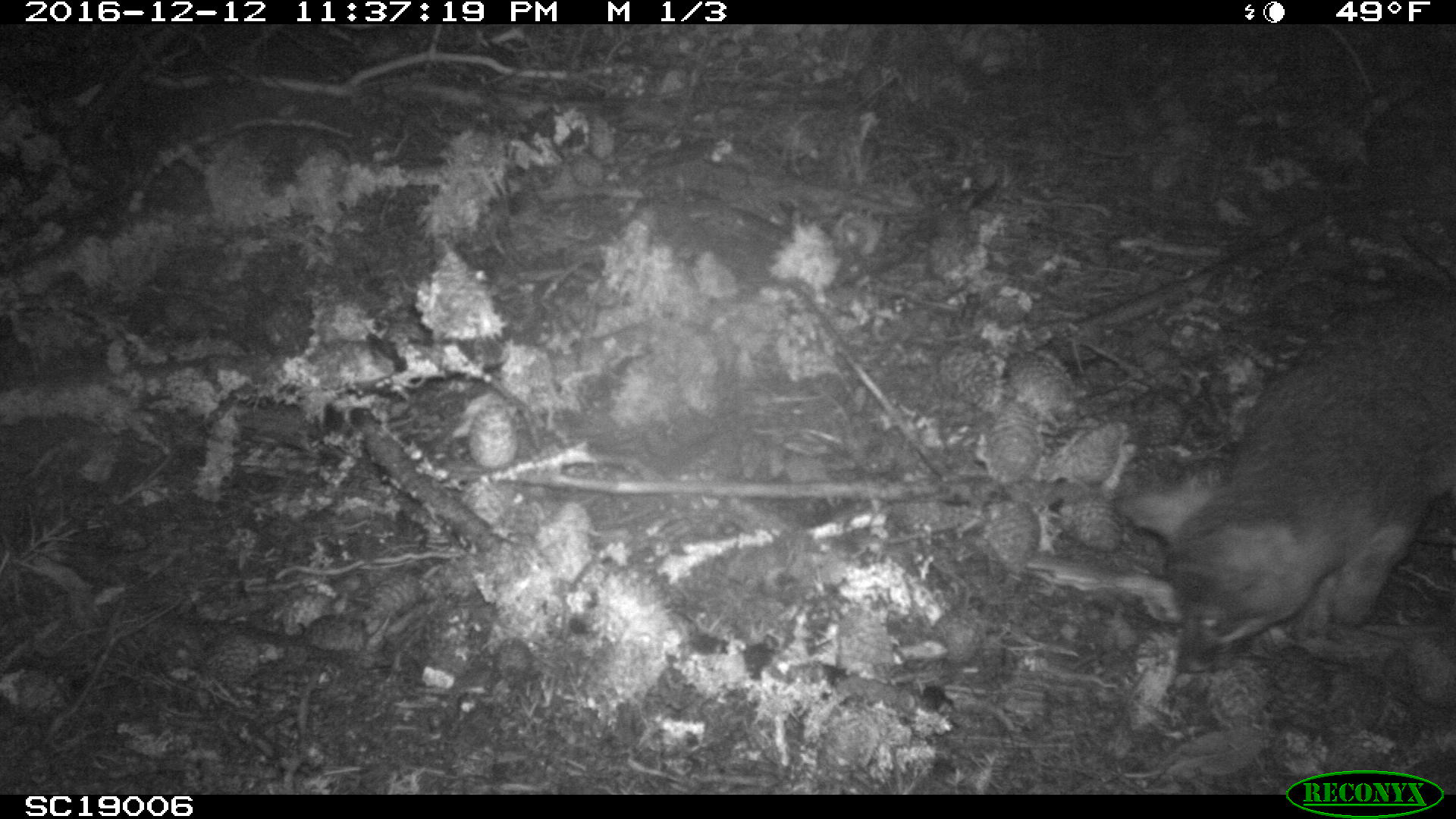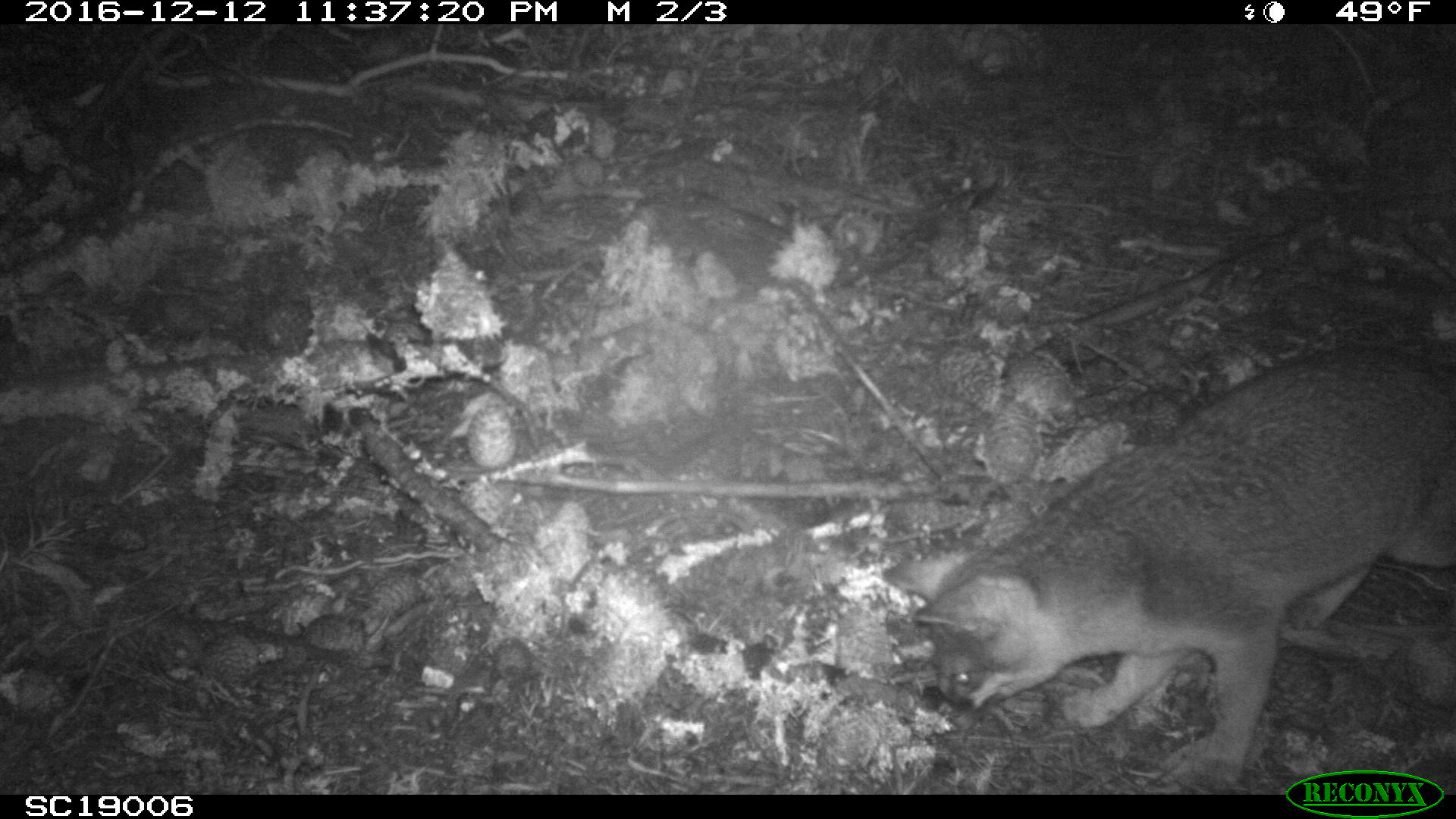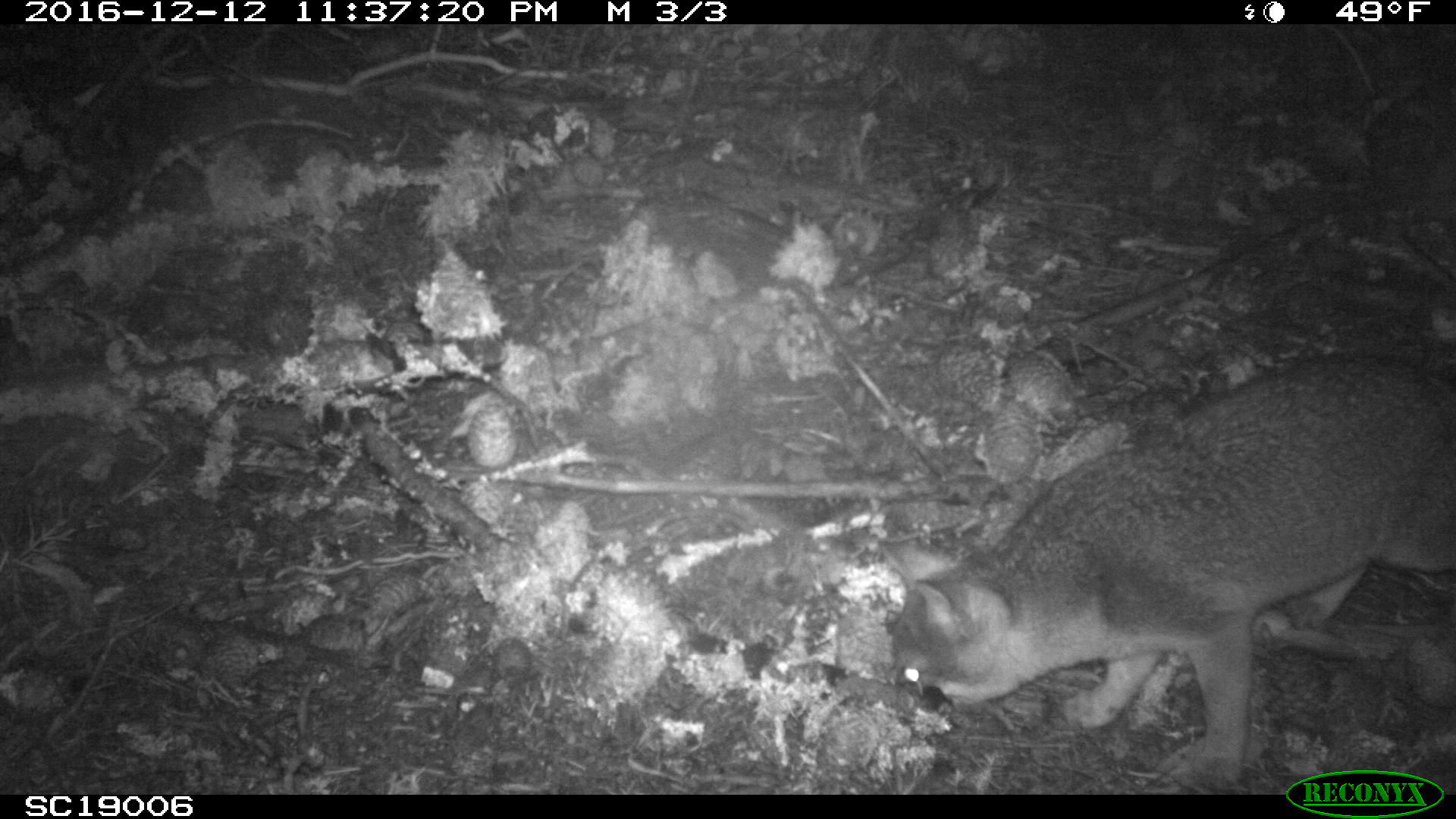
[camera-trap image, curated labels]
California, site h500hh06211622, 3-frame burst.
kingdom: Animalia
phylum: Chordata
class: Mammalia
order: Carnivora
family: Canidae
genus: Urocyon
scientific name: Urocyon littoralis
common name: island fox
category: fox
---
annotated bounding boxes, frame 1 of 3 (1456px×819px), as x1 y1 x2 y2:
fox: 1109 290 1455 674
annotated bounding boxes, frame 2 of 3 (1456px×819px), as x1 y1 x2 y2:
fox: 883 344 1455 789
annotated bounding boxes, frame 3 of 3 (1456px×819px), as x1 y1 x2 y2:
fox: 877 347 1455 783